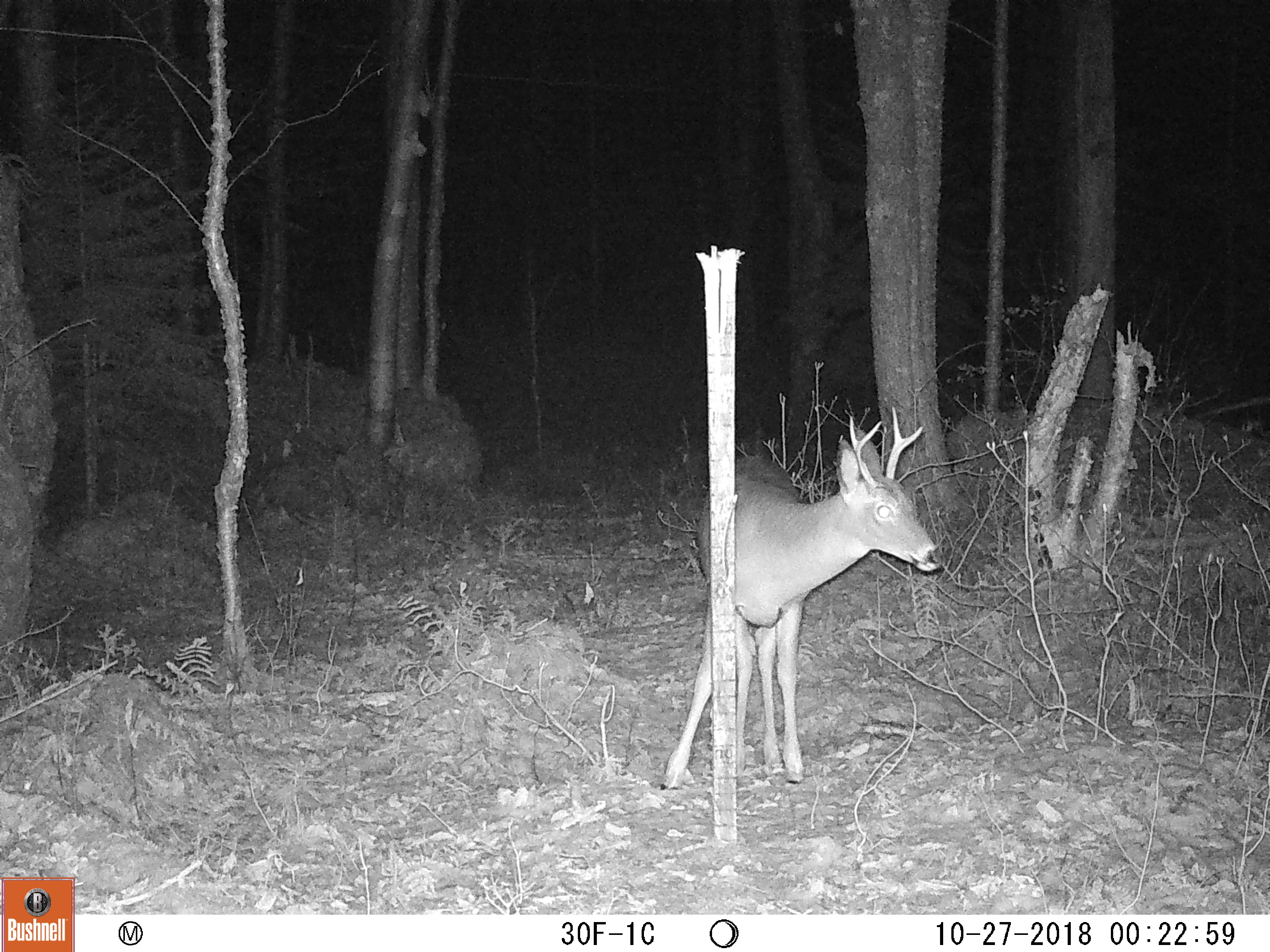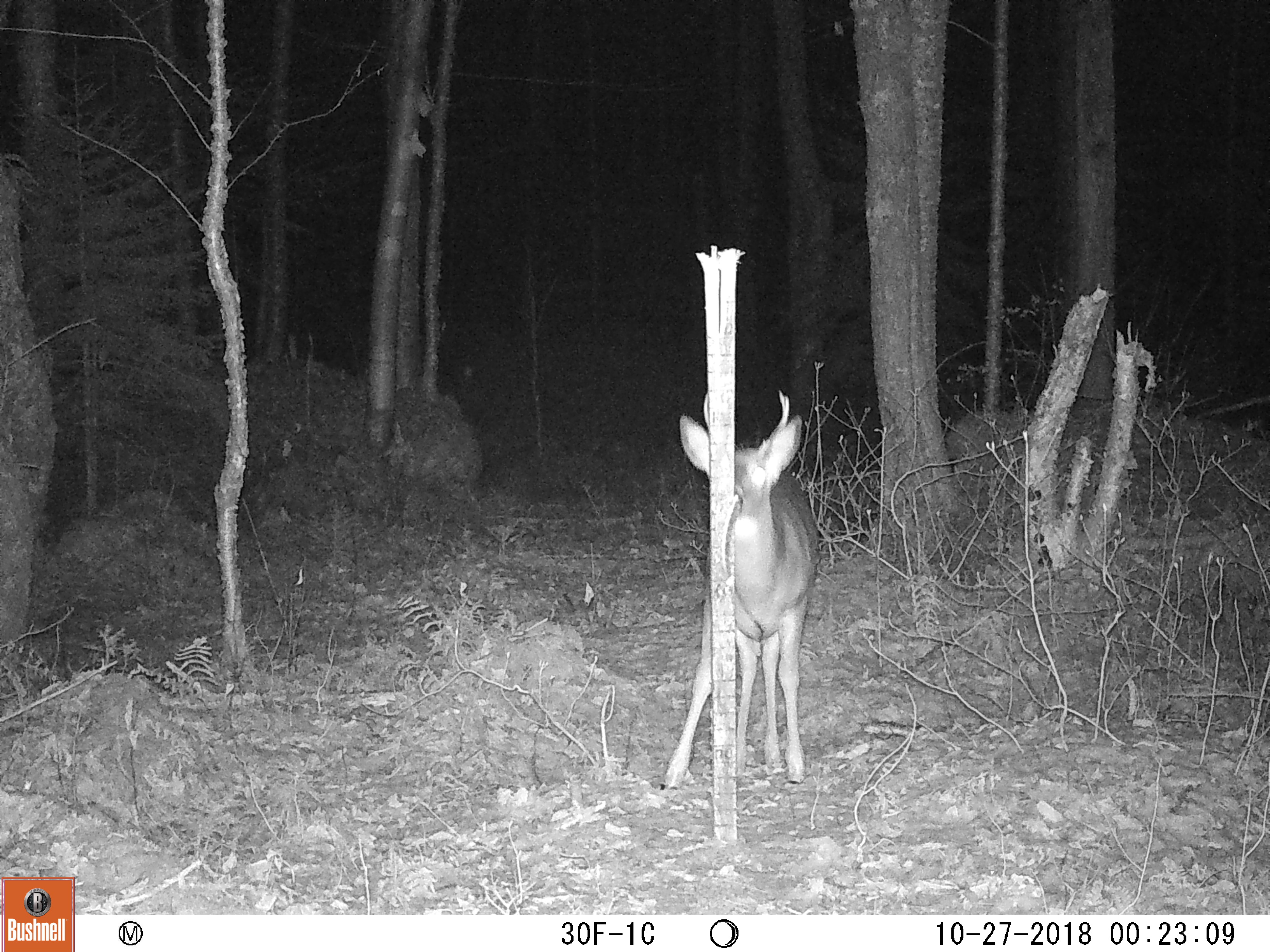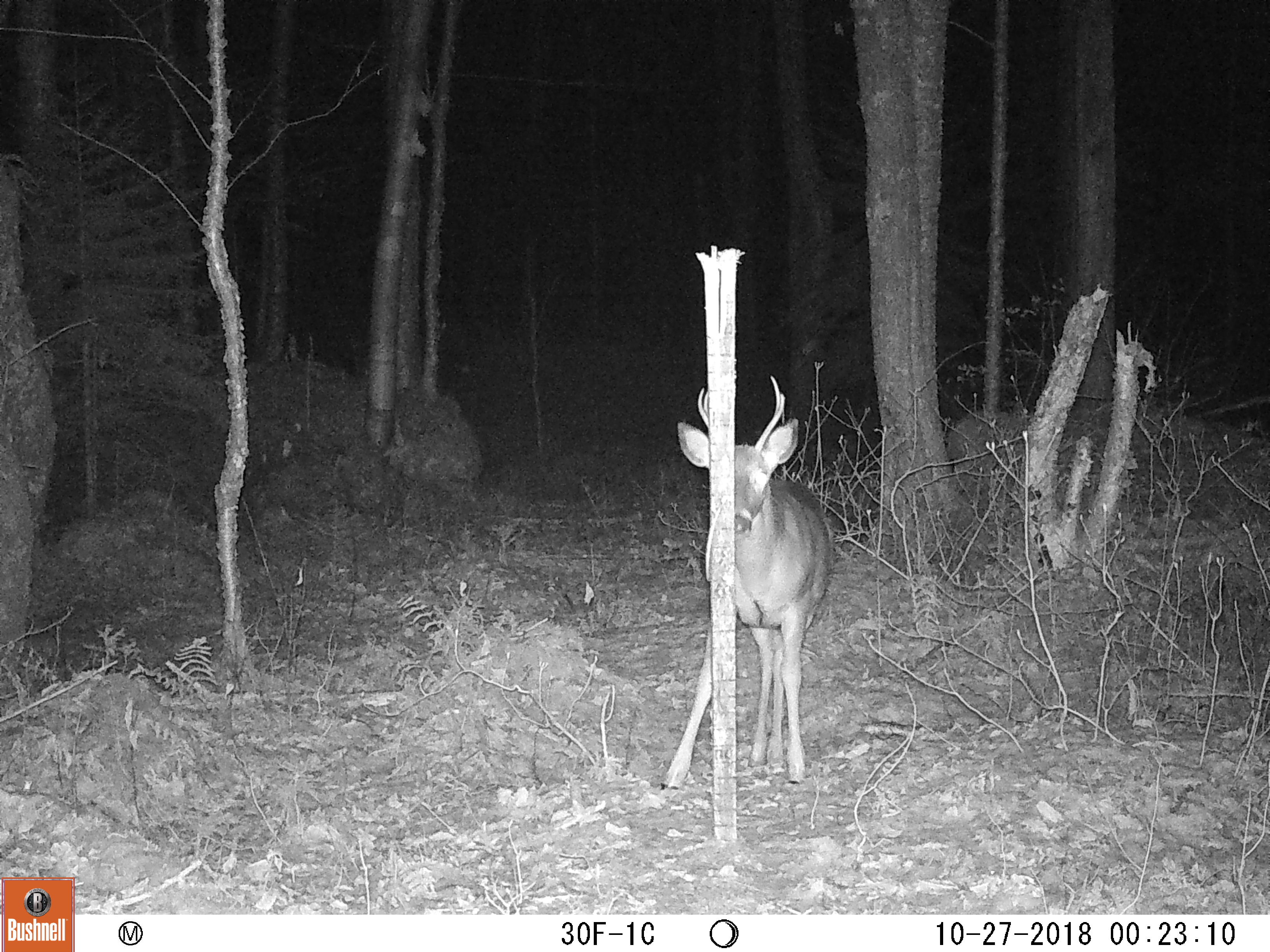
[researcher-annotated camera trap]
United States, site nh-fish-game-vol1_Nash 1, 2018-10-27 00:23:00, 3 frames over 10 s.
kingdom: Animalia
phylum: Chordata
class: Mammalia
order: Artiodactyla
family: Cervidae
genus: Odocoileus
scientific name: Odocoileus virginianus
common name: white-tailed deer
White-tailed deer (Odocoileus virginianus).